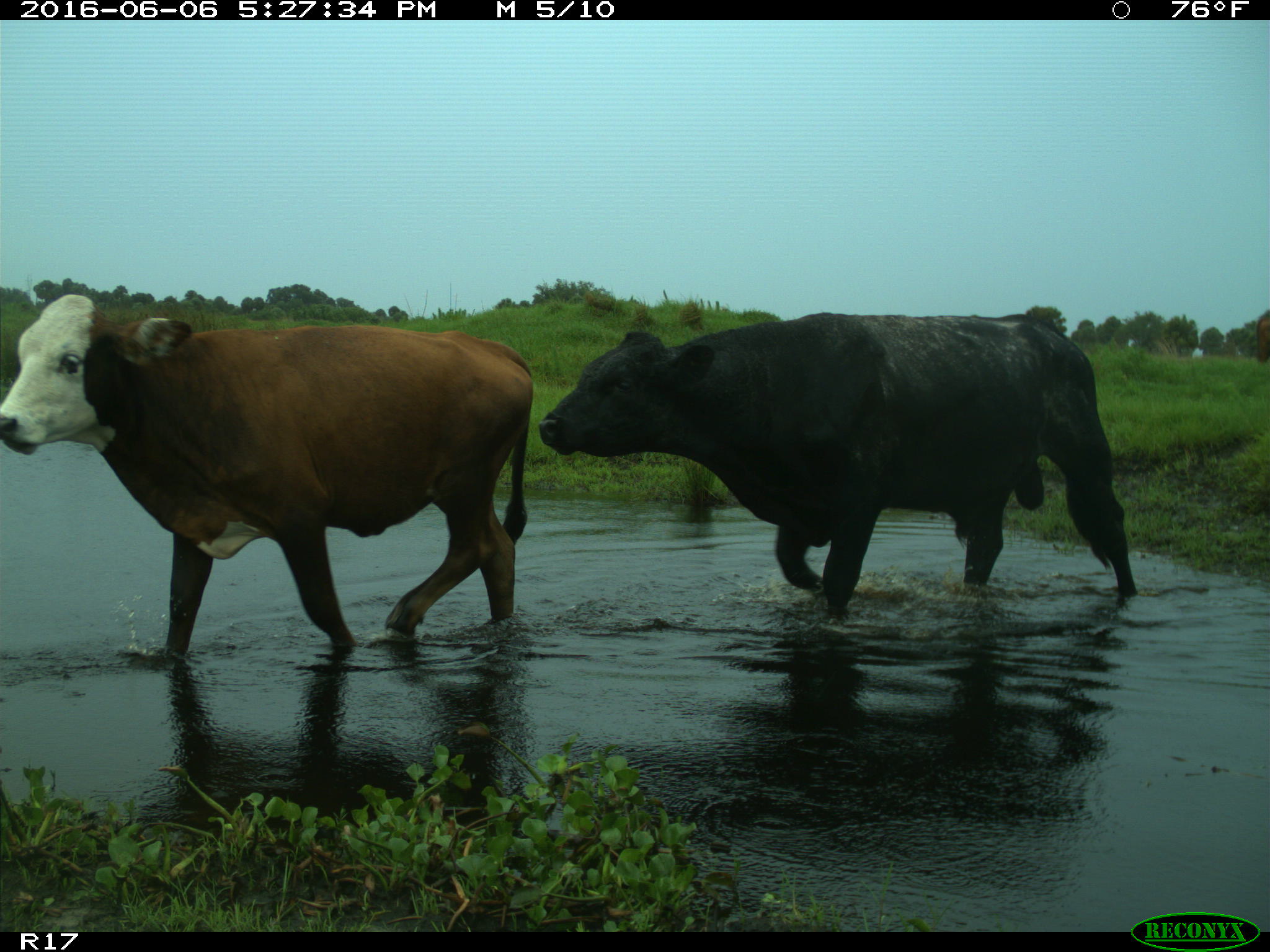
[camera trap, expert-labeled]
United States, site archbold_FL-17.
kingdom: Animalia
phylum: Chordata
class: Mammalia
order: Artiodactyla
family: Bovidae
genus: Bos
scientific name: Bos taurus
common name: domestic cow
Bos taurus (domestic cow).